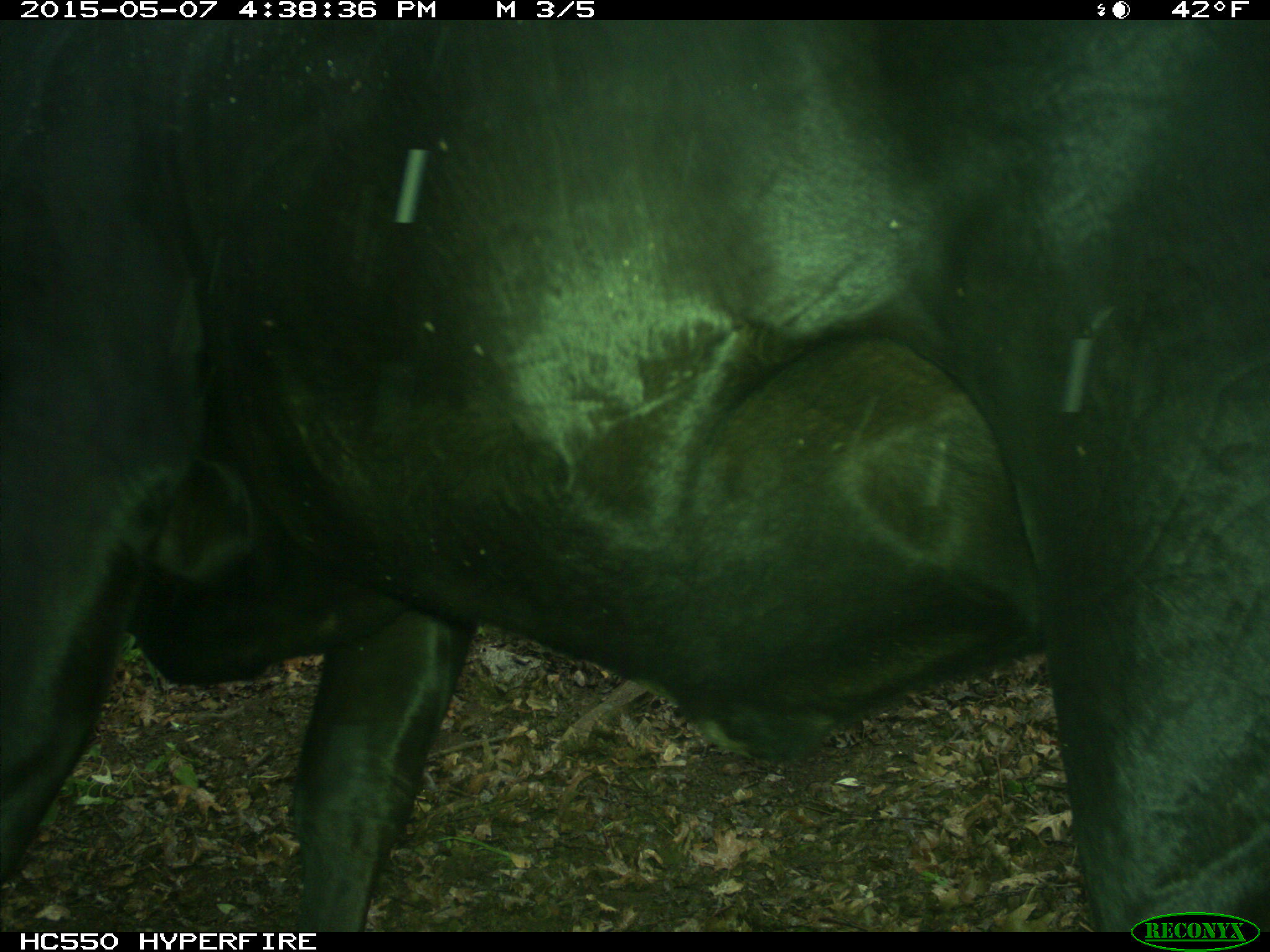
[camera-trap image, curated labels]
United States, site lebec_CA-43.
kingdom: Animalia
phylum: Chordata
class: Mammalia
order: Artiodactyla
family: Bovidae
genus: Bos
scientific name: Bos taurus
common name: domestic cow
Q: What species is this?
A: Bos taurus (domestic cow).